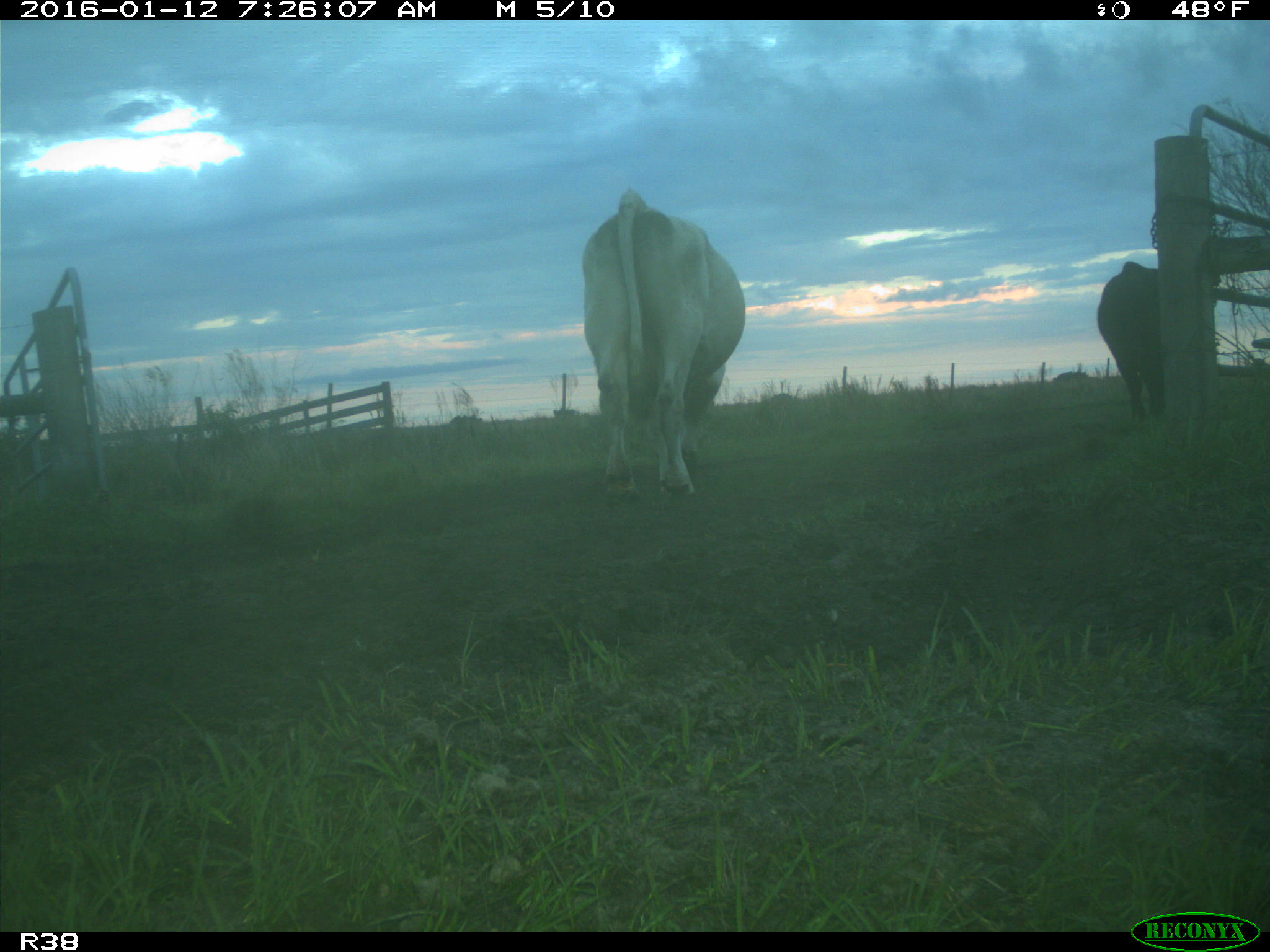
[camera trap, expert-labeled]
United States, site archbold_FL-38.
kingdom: Animalia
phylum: Chordata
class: Mammalia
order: Artiodactyla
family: Bovidae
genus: Bos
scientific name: Bos taurus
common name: domestic cow